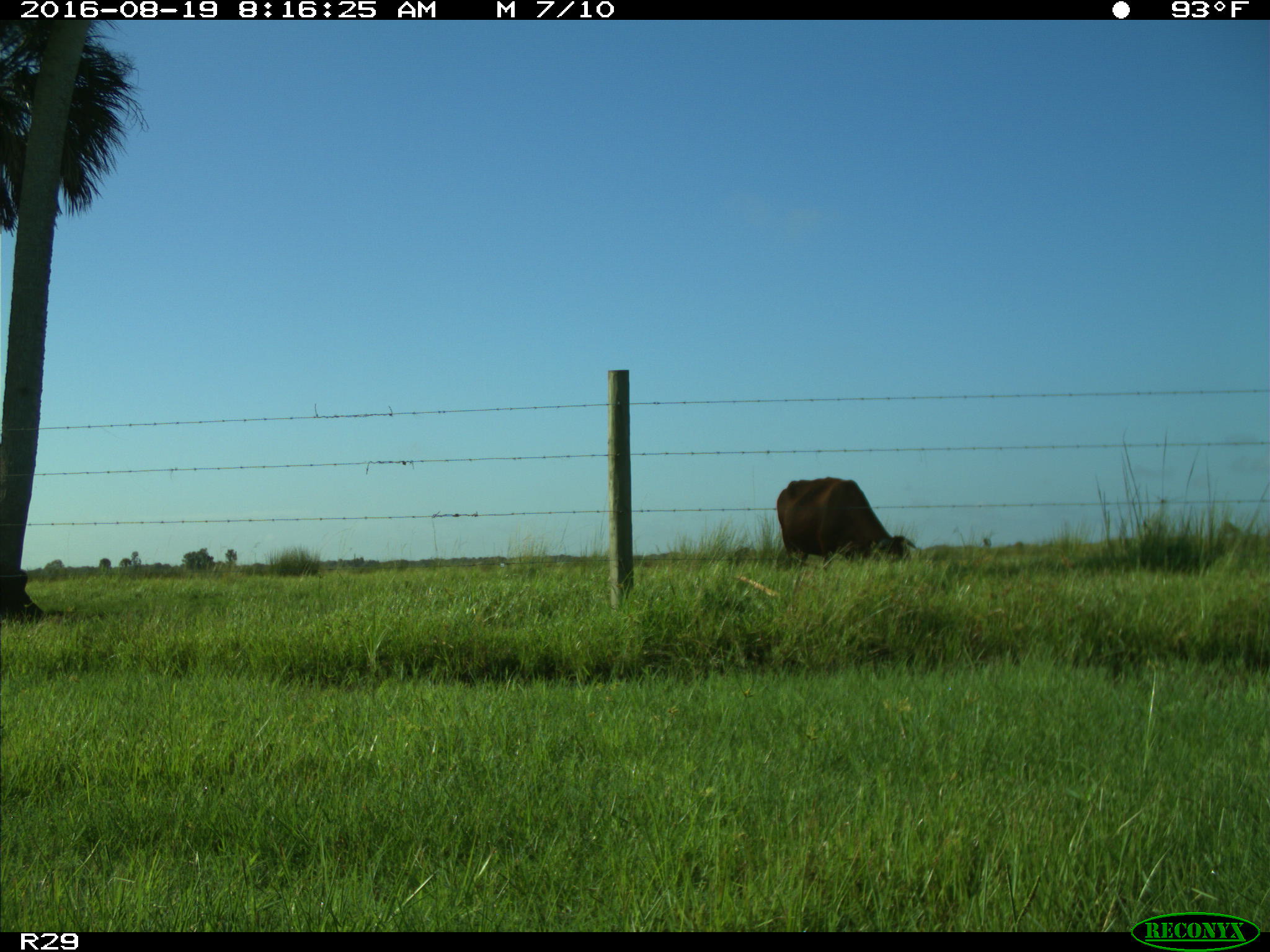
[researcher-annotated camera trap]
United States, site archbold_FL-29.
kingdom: Animalia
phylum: Chordata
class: Mammalia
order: Artiodactyla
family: Bovidae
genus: Bos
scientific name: Bos taurus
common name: domestic cow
Bos taurus (domestic cow).